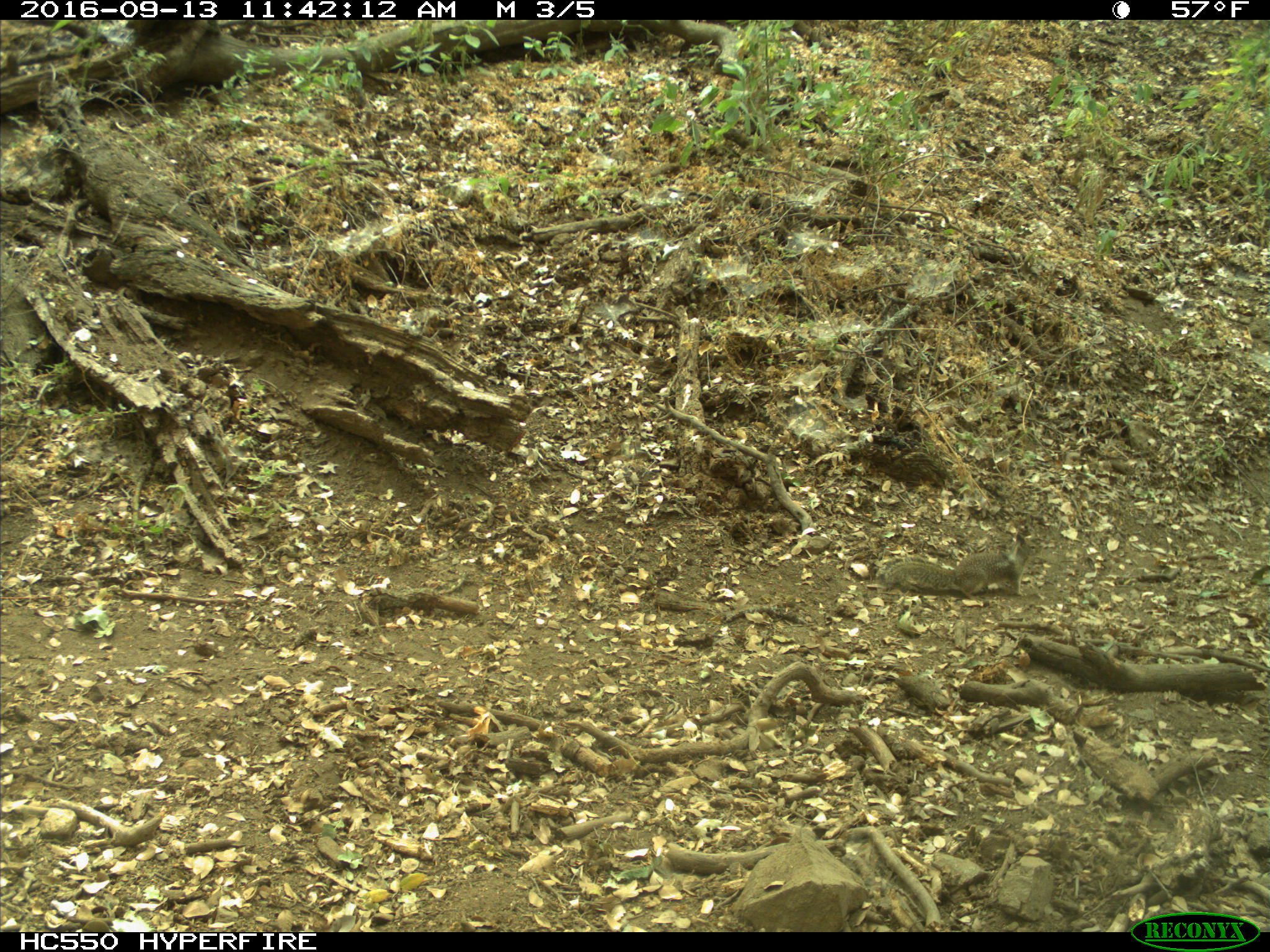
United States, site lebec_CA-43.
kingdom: Animalia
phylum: Chordata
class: Mammalia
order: Rodentia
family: Sciuridae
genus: Otospermophilus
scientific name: Otospermophilus beecheyi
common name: california ground squirrel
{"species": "Otospermophilus beecheyi (california ground squirrel)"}